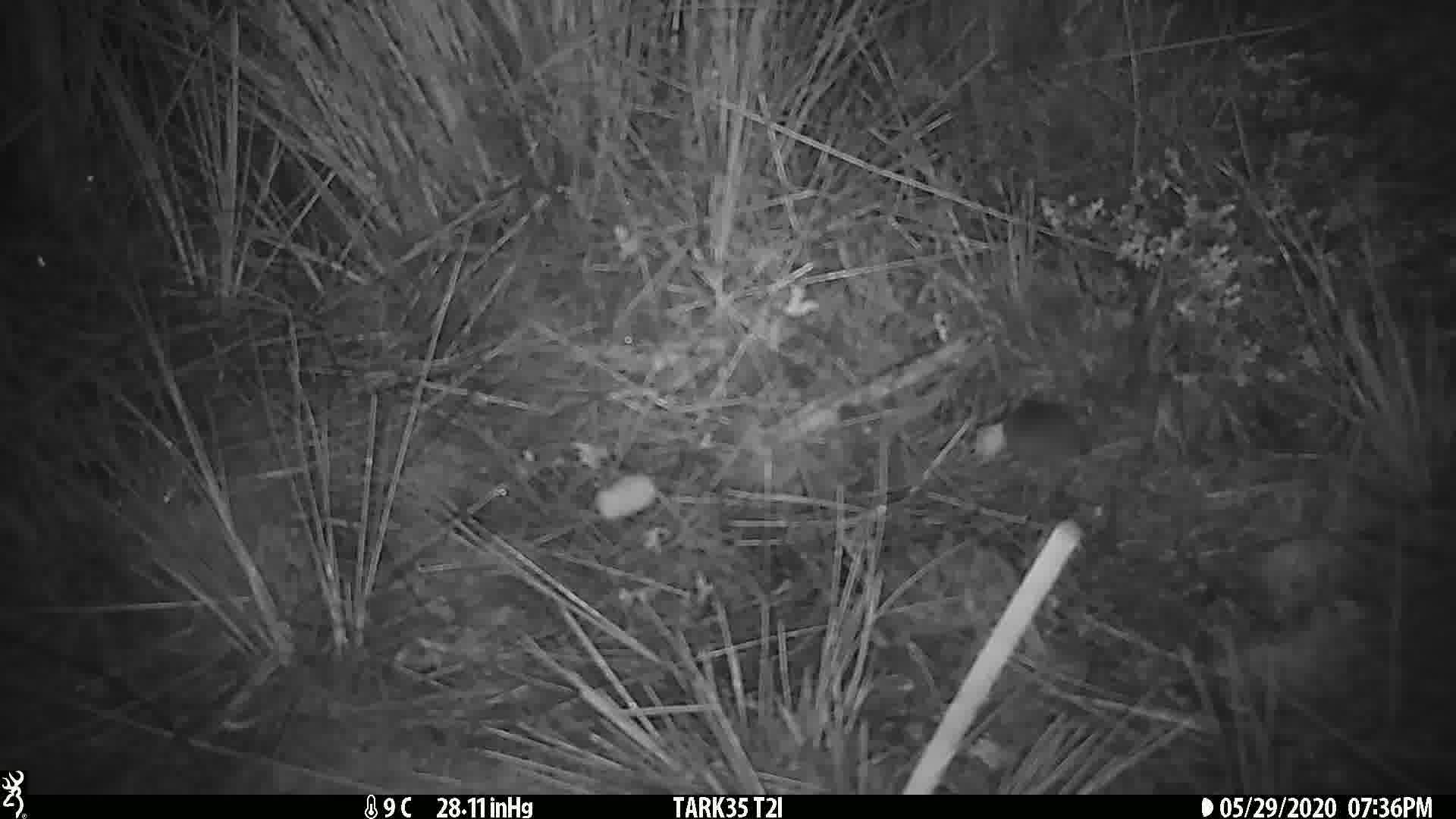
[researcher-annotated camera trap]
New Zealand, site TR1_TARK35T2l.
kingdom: Animalia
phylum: Chordata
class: Mammalia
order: Rodentia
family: Muridae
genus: Mus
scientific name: Mus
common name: mouse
Mouse (Mus).